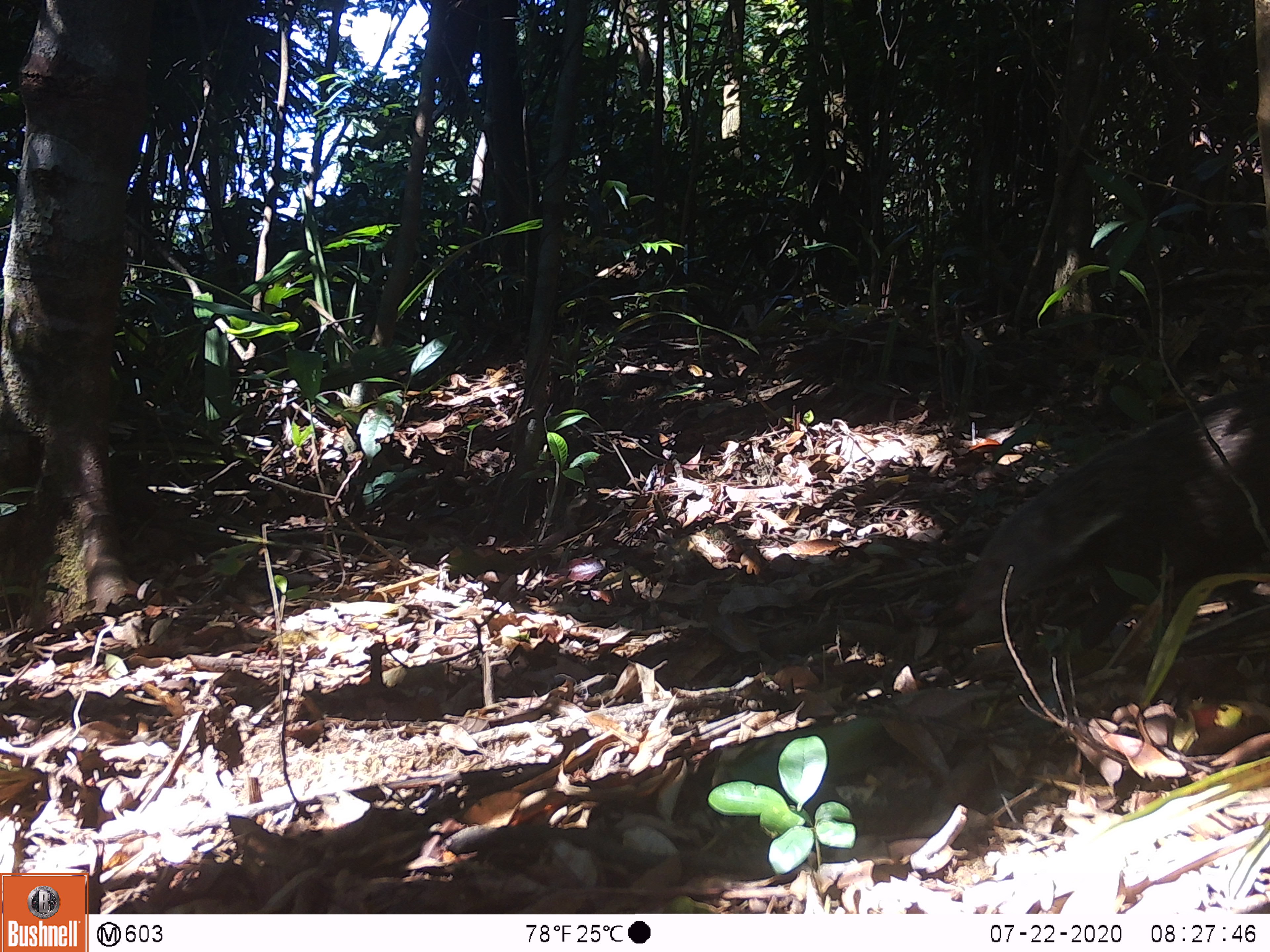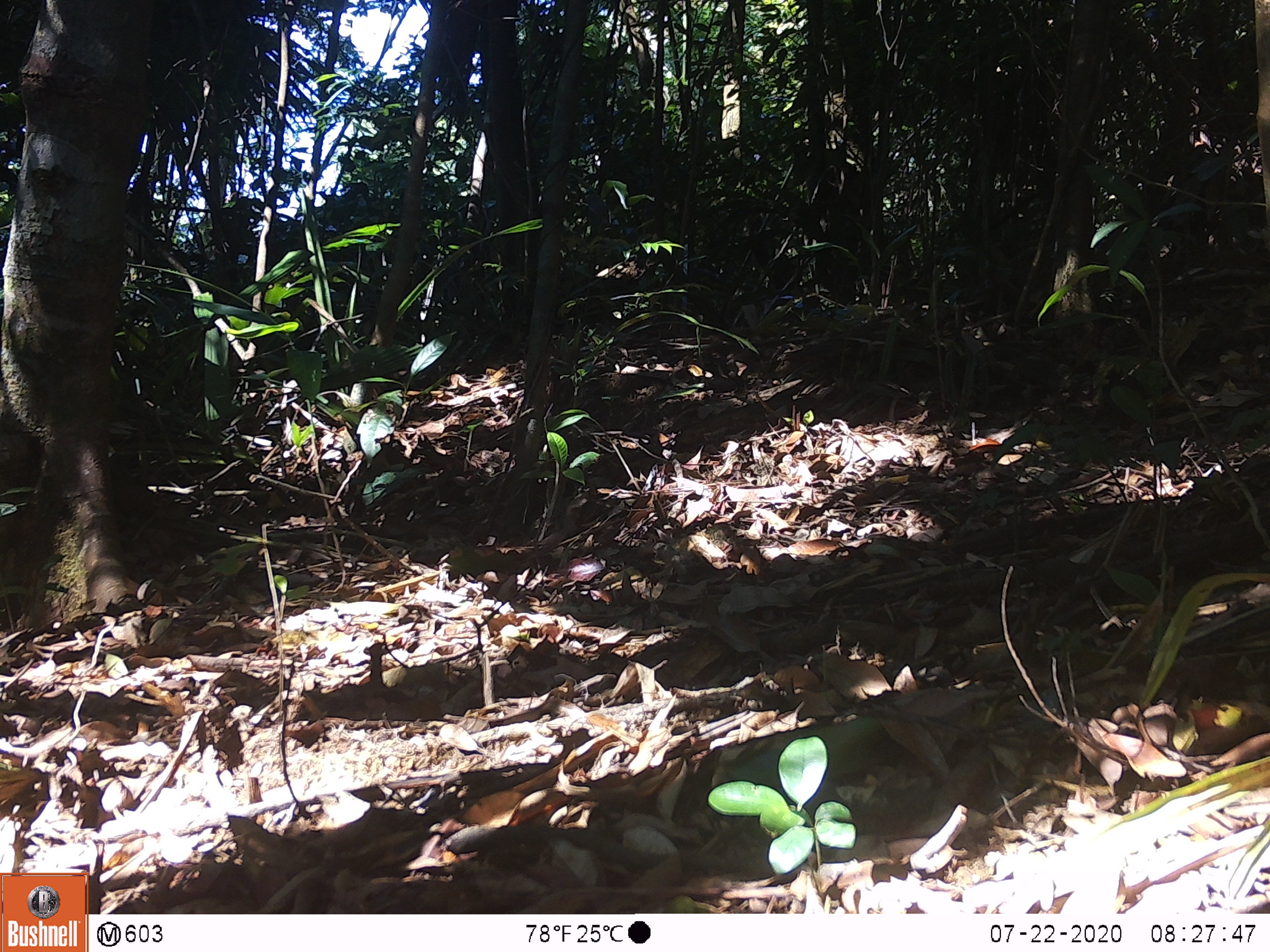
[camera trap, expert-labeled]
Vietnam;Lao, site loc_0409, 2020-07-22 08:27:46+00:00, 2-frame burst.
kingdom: Animalia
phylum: Chordata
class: Mammalia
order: Carnivora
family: Herpestidae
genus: Urva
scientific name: Urva urva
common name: crab-eating mongoose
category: crab eating mongoose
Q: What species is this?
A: Crab eating mongoose (crab-eating mongoose) (Urva urva).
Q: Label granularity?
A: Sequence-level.